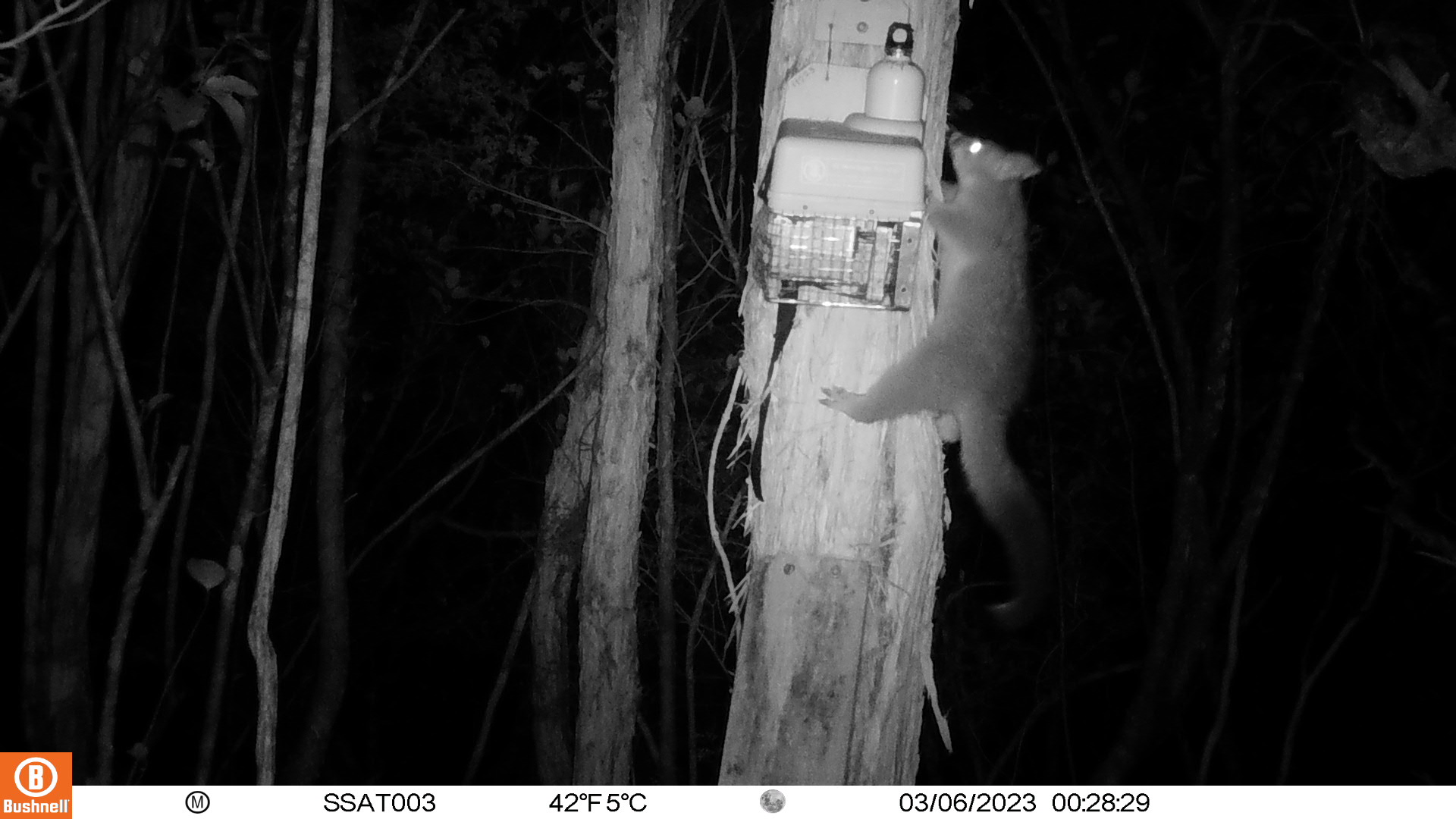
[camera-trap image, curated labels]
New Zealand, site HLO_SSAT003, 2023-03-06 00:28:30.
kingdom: Animalia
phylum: Chordata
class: Mammalia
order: Diprotodontia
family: Phalangeridae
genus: Trichosurus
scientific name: Trichosurus vulpecula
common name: common brushtail possum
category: possum